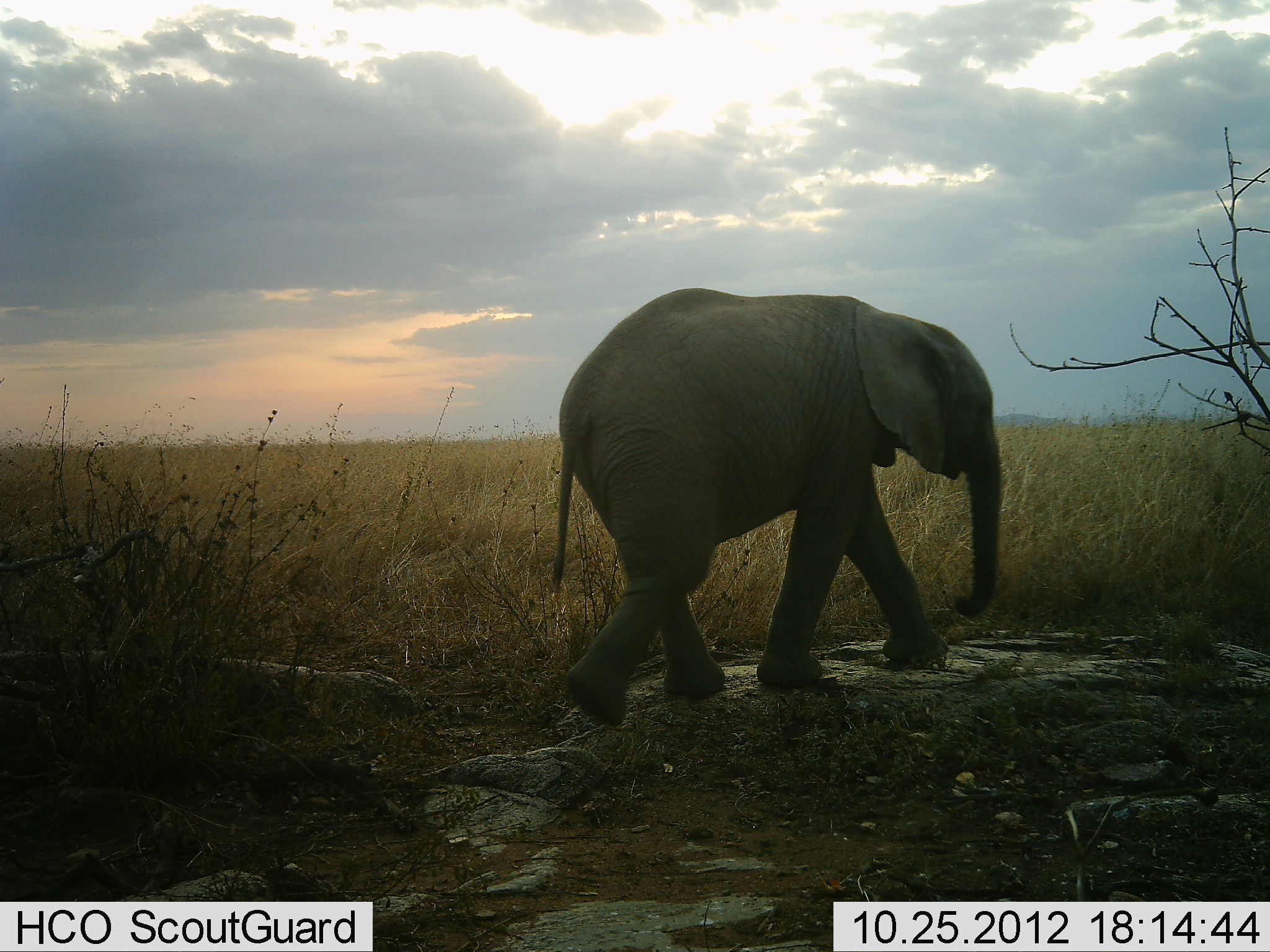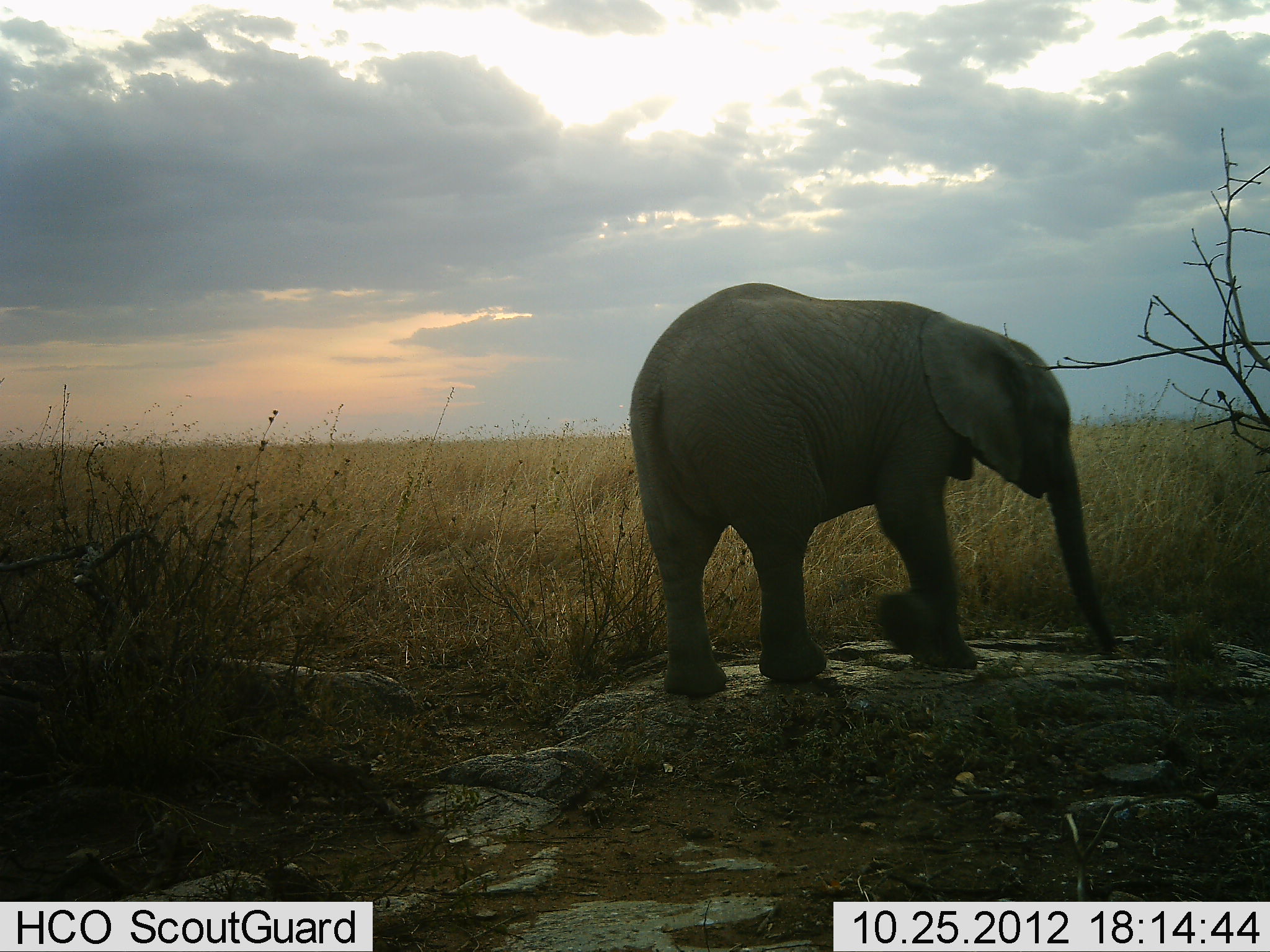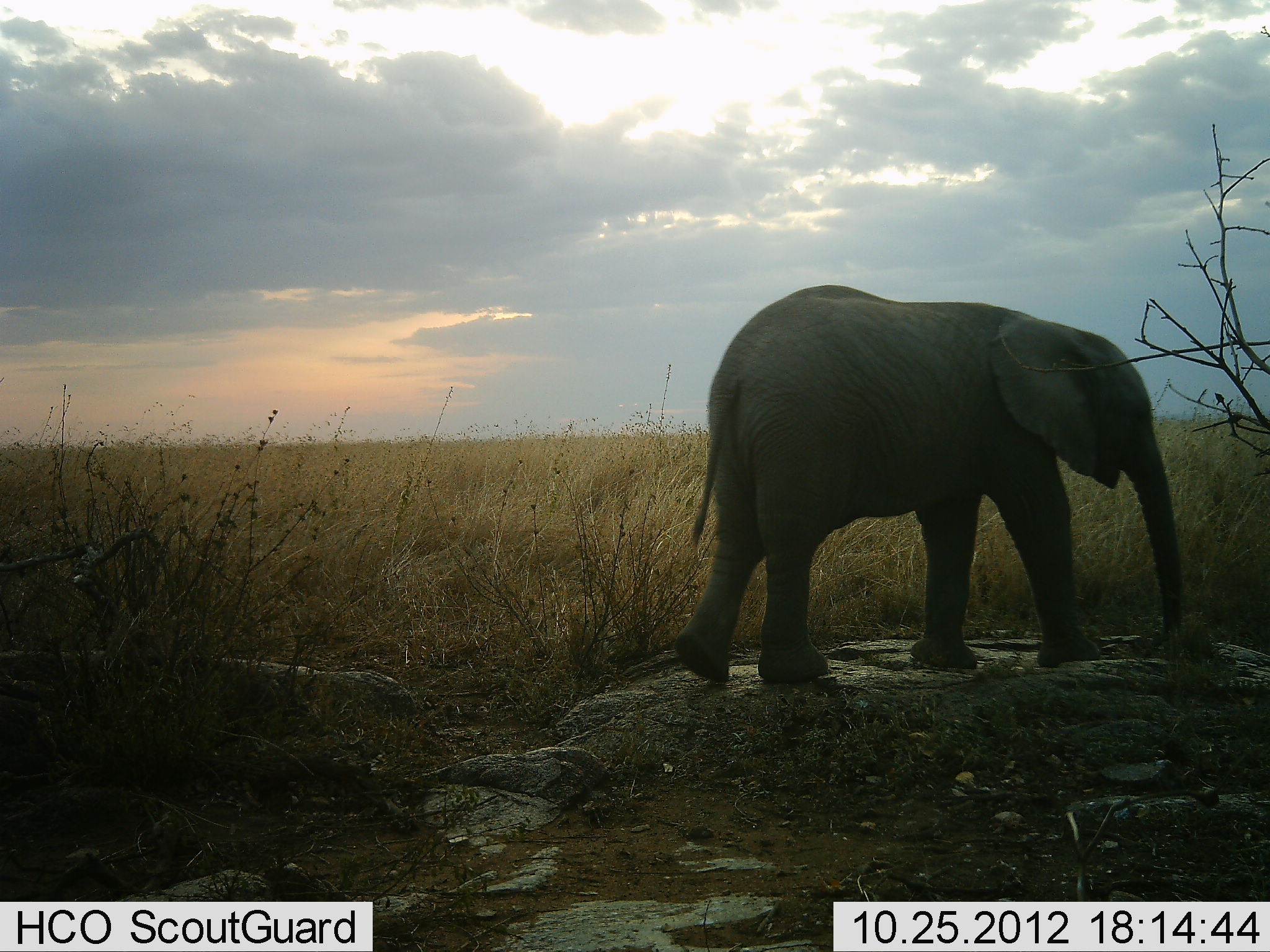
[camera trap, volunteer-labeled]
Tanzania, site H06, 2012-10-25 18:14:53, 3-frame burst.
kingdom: Animalia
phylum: Chordata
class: Mammalia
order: Proboscidea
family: Elephantidae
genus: Loxodonta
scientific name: Loxodonta africana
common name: african bush elephant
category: elephant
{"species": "elephant (african bush elephant) (Loxodonta africana)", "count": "1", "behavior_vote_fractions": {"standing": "10%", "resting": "0%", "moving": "100%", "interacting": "0%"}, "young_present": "30%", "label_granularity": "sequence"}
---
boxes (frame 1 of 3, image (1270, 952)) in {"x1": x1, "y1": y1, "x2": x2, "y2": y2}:
animal: {"x1": 551, "y1": 288, "x2": 1004, "y2": 728}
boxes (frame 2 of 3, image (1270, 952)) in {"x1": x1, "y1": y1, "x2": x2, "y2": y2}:
animal: {"x1": 630, "y1": 282, "x2": 1120, "y2": 698}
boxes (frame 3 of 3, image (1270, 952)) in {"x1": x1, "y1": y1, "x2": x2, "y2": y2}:
animal: {"x1": 675, "y1": 283, "x2": 1186, "y2": 686}